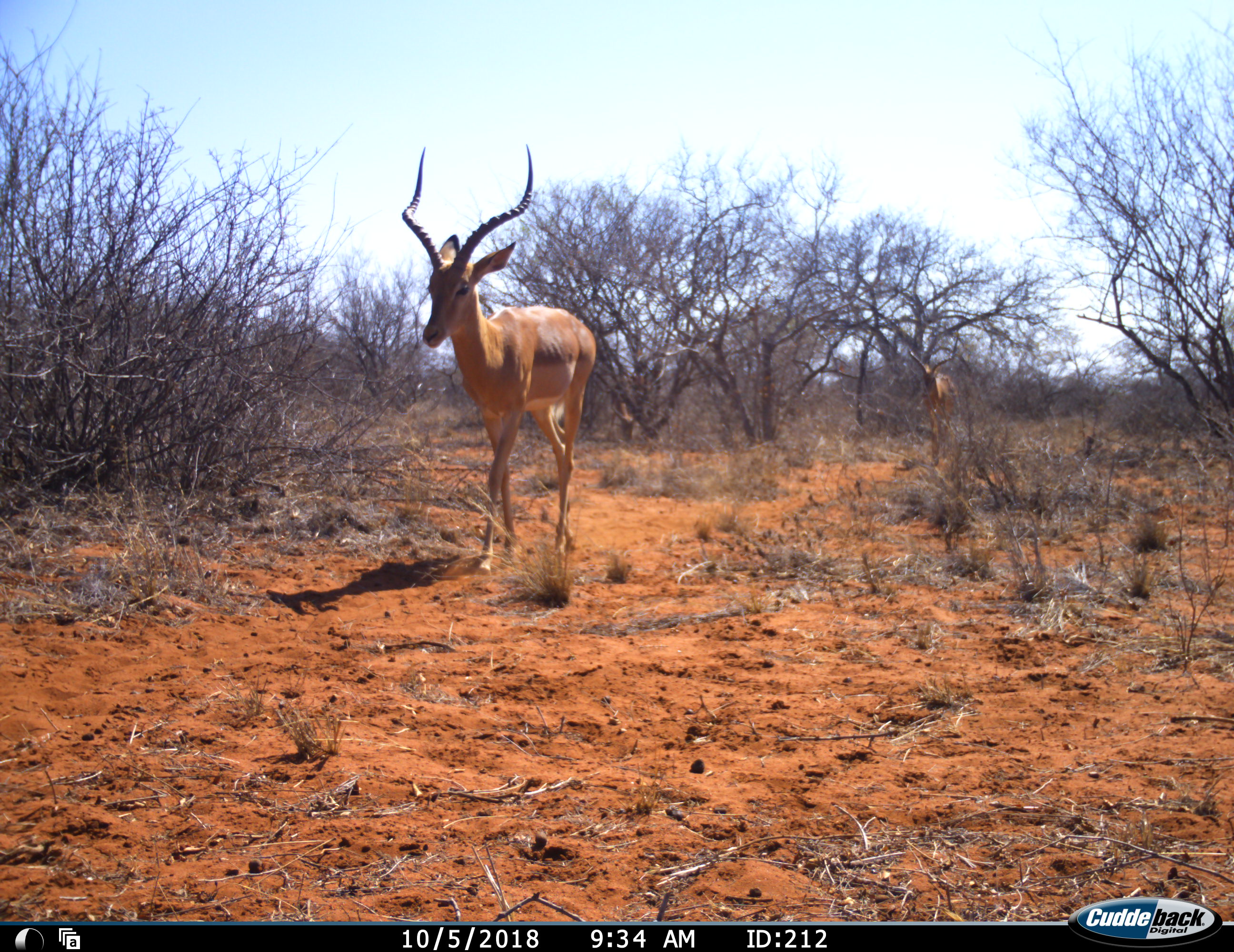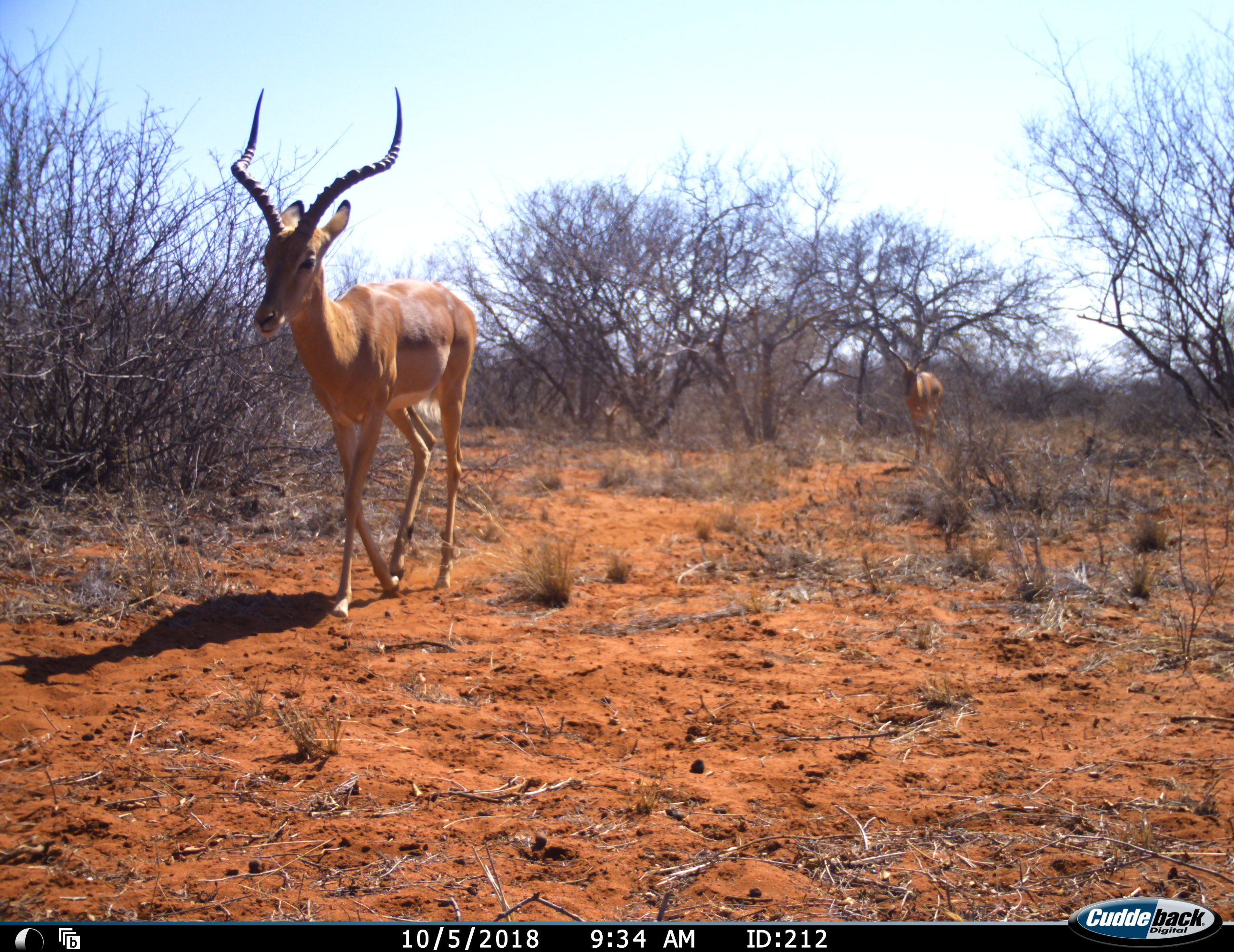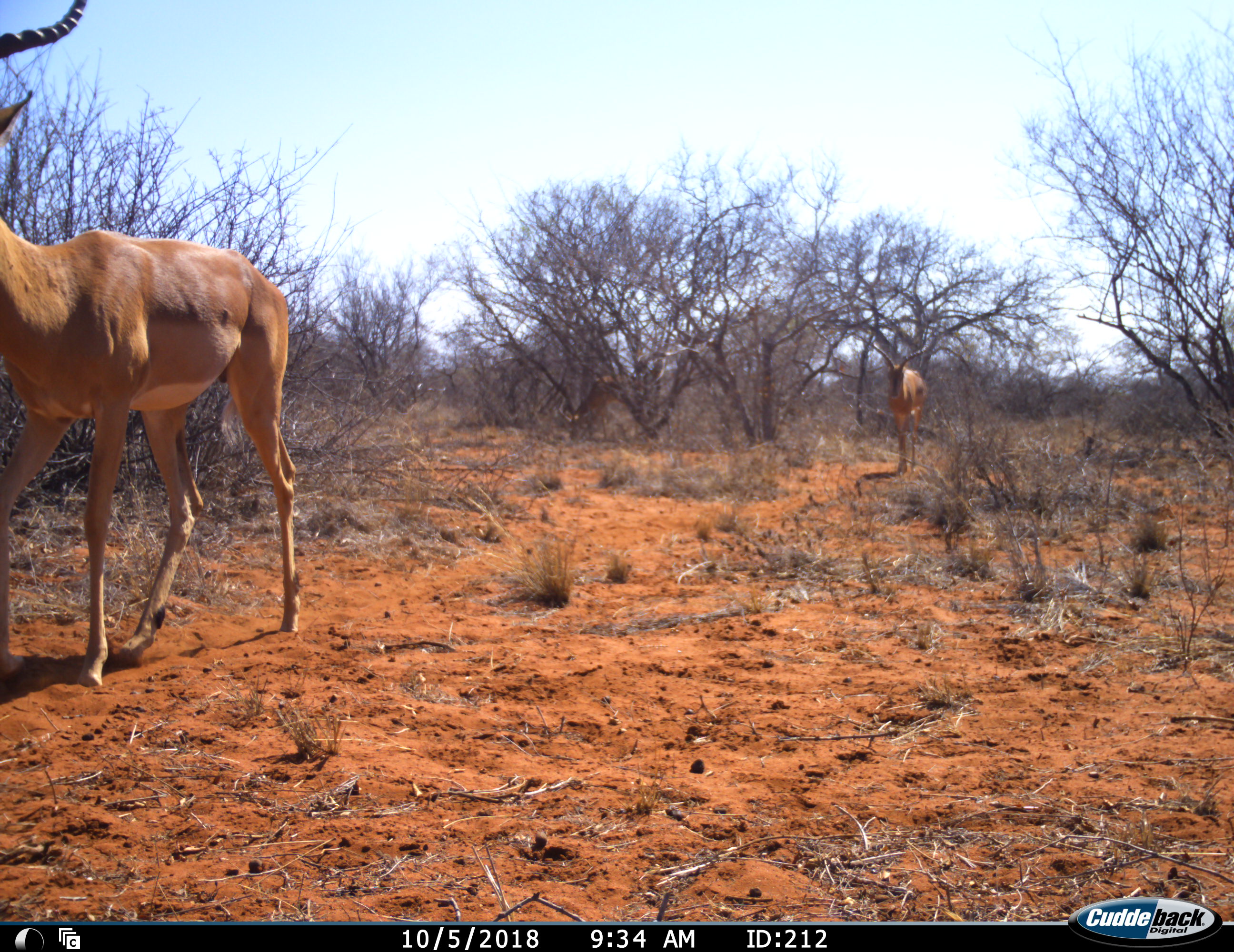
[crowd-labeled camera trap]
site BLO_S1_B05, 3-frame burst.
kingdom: Animalia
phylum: Chordata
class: Mammalia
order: Artiodactyla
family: Bovidae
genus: Aepyceros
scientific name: Aepyceros melampus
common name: impala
Impala (Aepyceros melampus), count 2. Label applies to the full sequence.